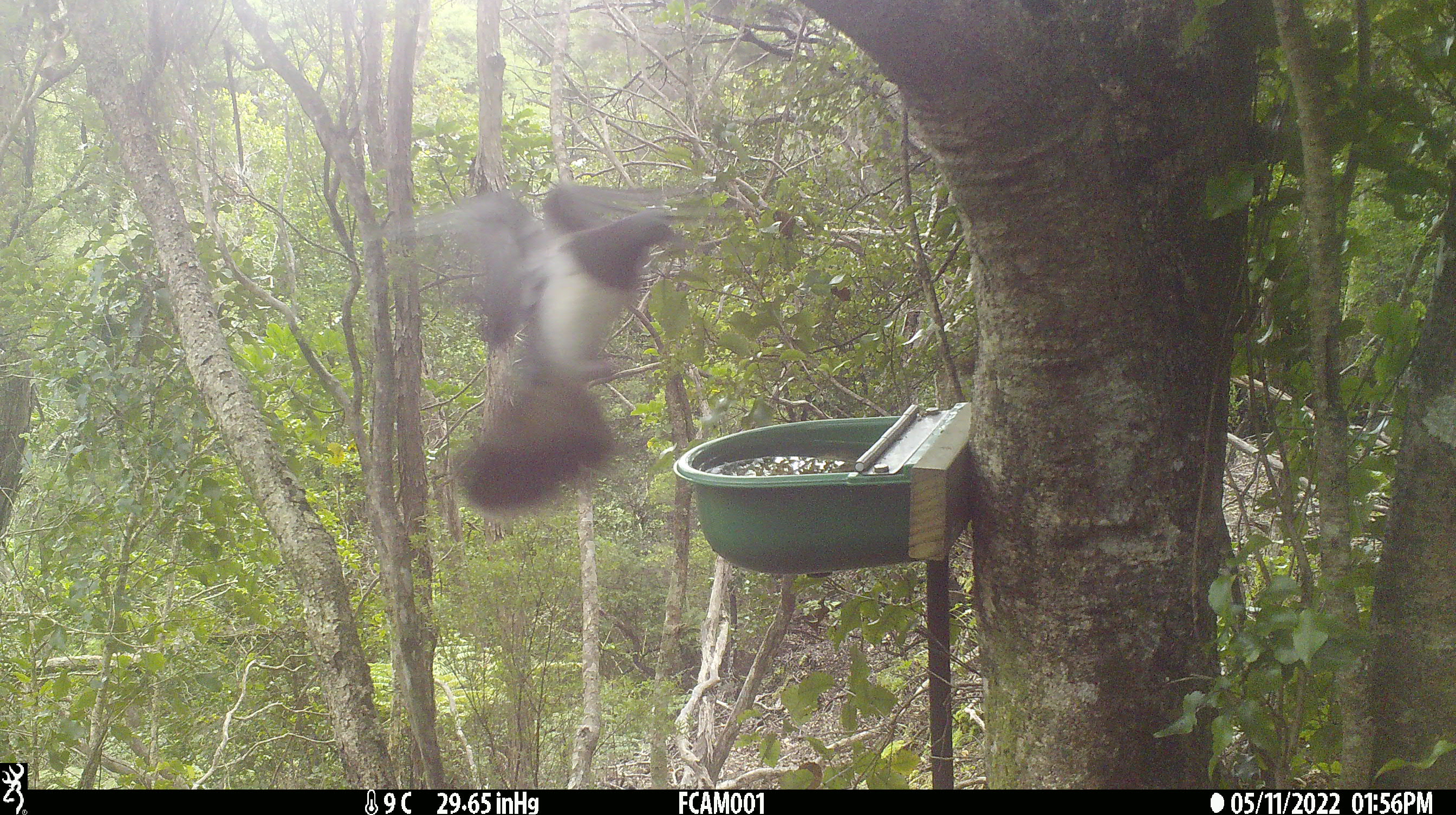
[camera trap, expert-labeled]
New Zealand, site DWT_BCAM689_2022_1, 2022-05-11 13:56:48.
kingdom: Animalia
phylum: Chordata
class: Aves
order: Columbiformes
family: Columbidae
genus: Hemiphaga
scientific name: Hemiphaga novaeseelandiae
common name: new zealand pigeon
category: kereru